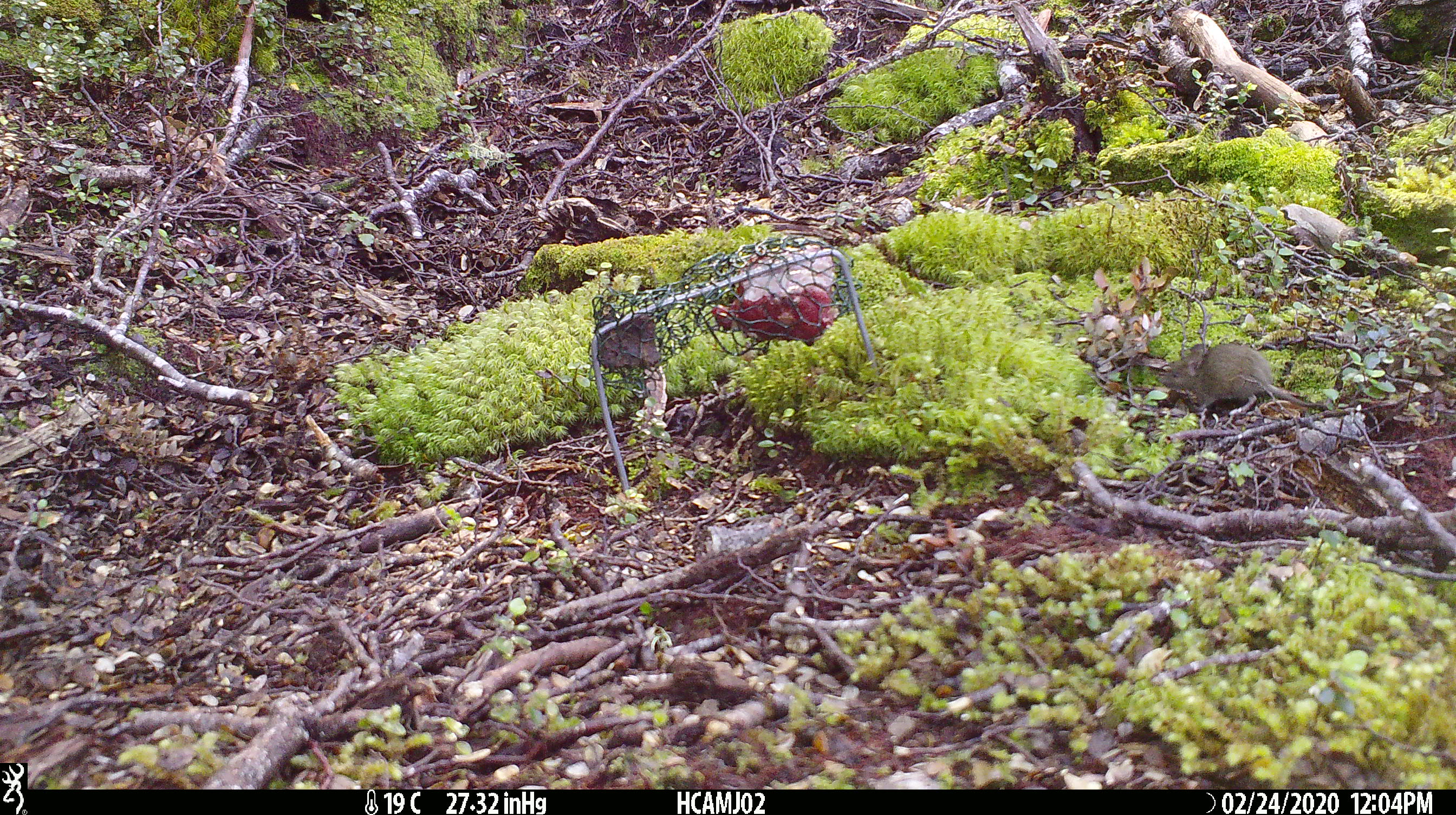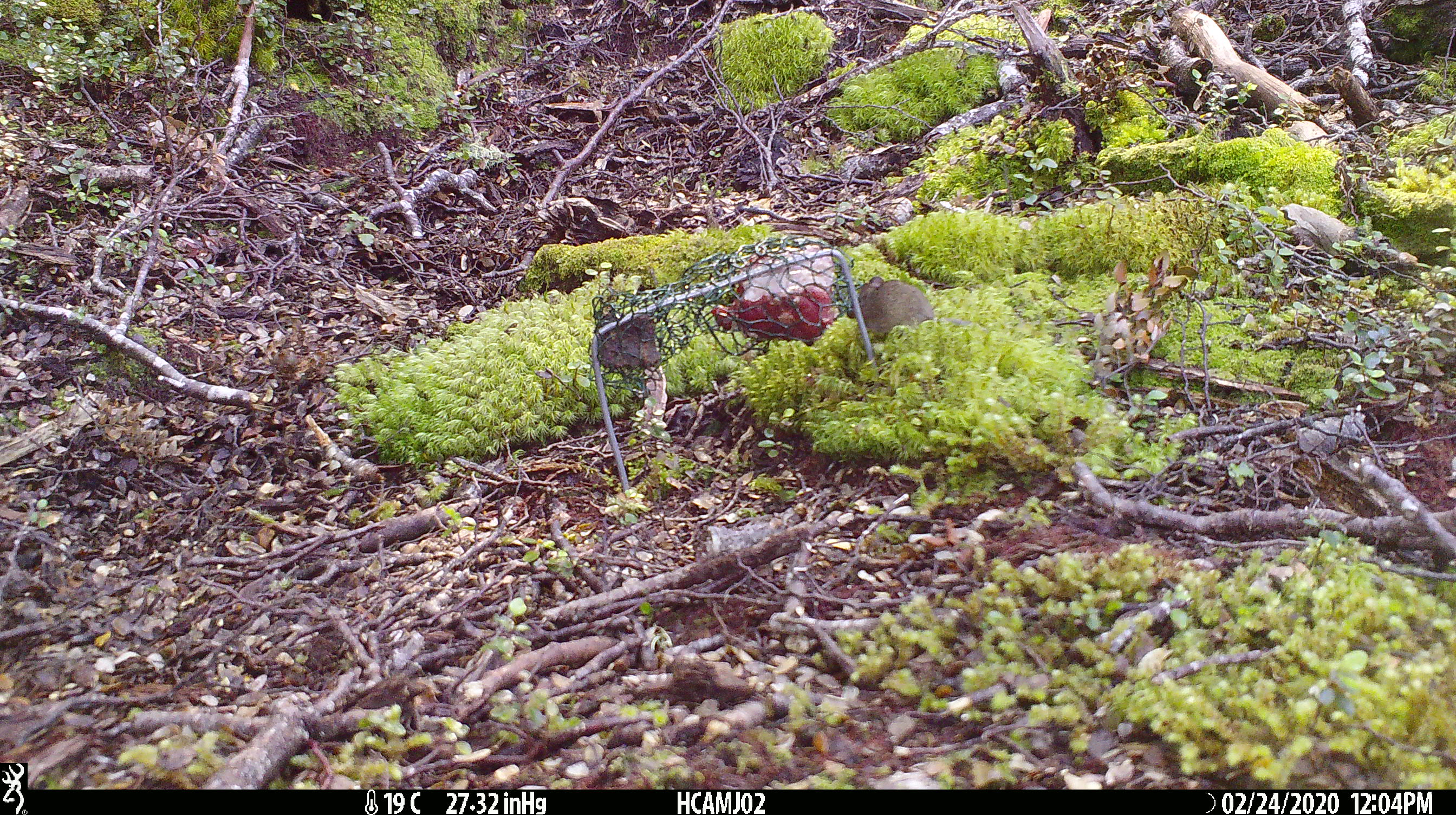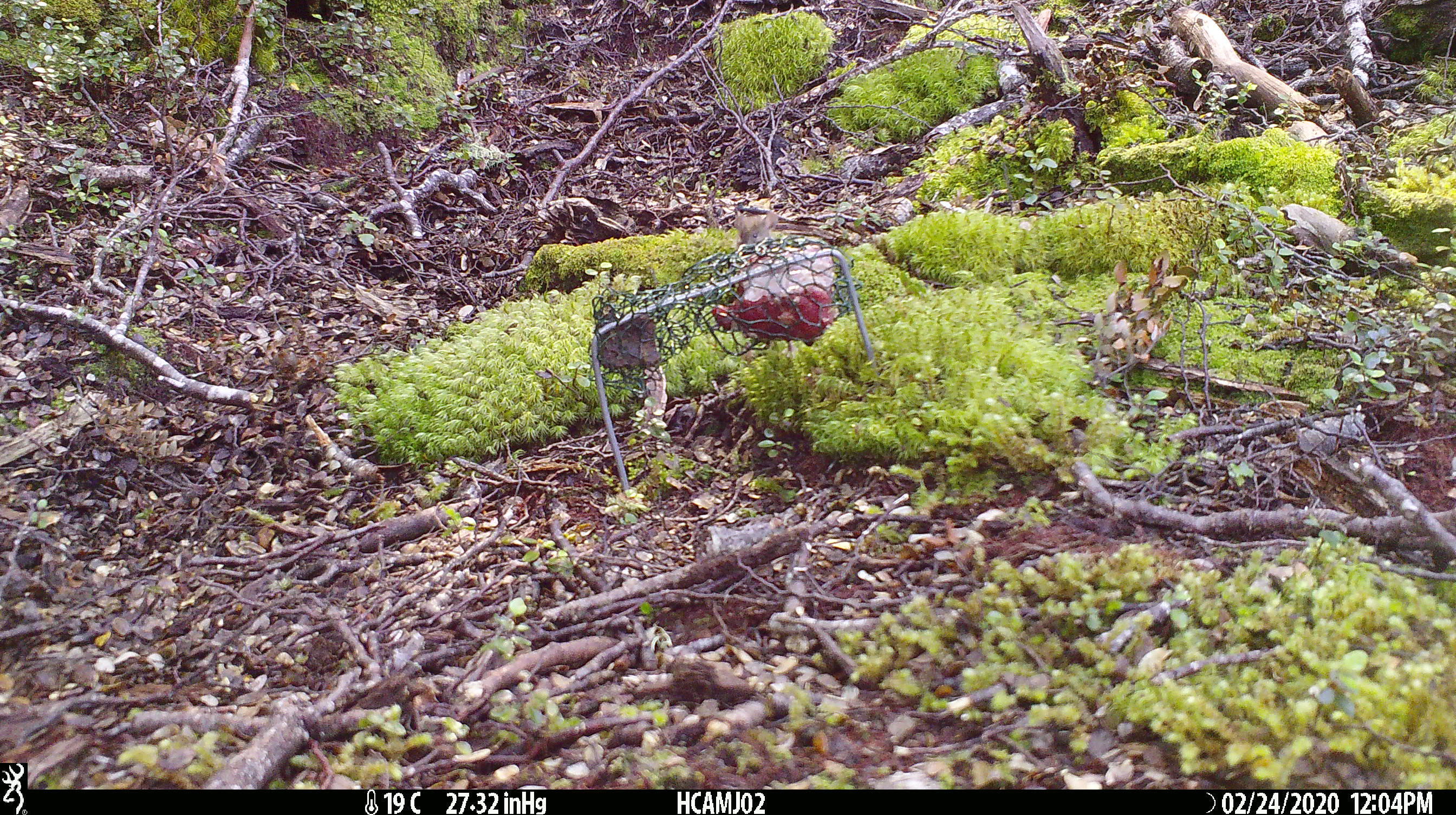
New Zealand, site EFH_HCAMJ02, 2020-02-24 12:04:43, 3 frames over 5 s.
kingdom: Animalia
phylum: Chordata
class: Mammalia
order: Rodentia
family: Muridae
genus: Mus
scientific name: Mus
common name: mouse